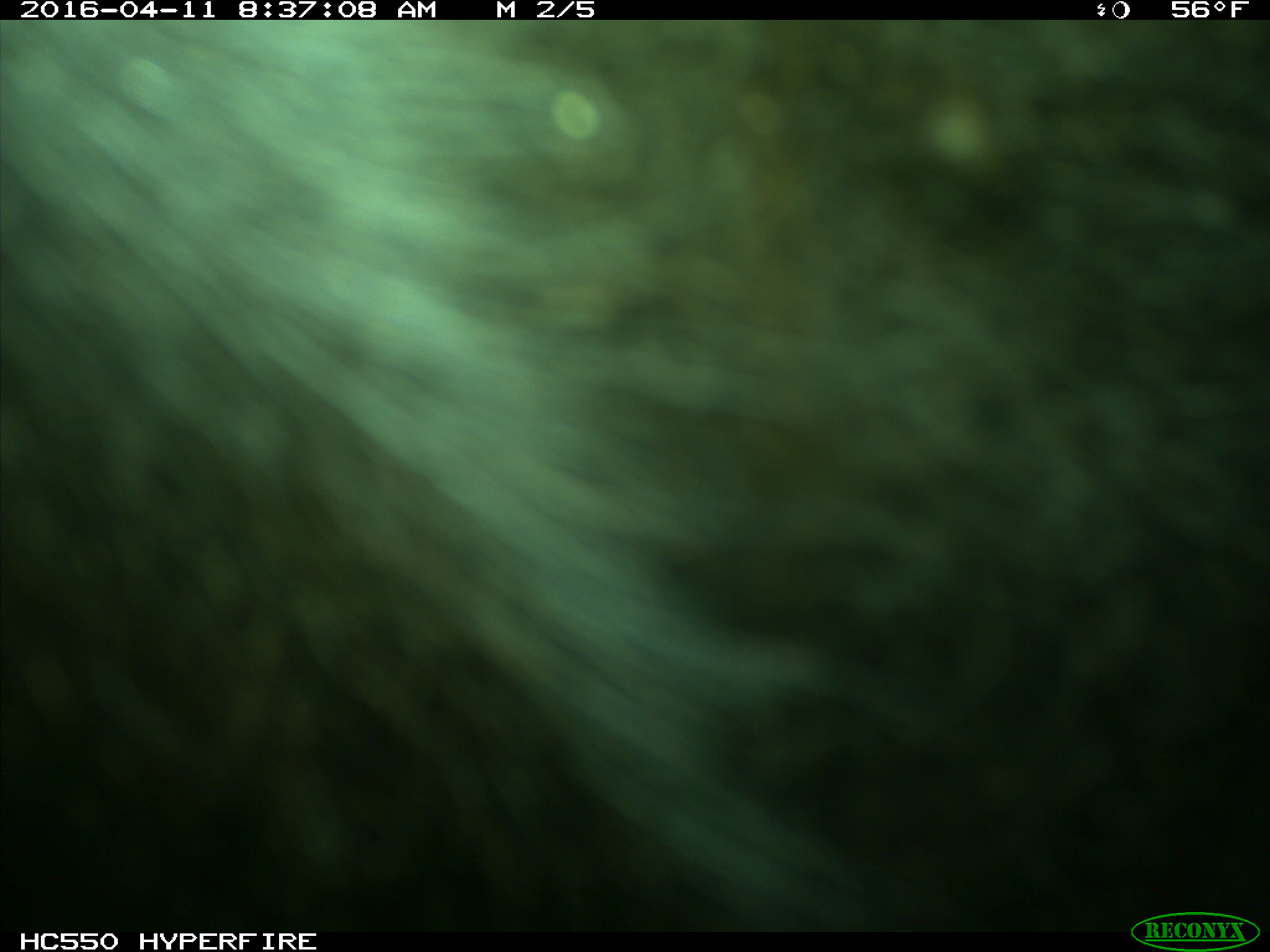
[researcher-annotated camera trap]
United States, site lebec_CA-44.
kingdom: Animalia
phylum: Chordata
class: Mammalia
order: Artiodactyla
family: Bovidae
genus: Bos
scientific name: Bos taurus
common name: domestic cow